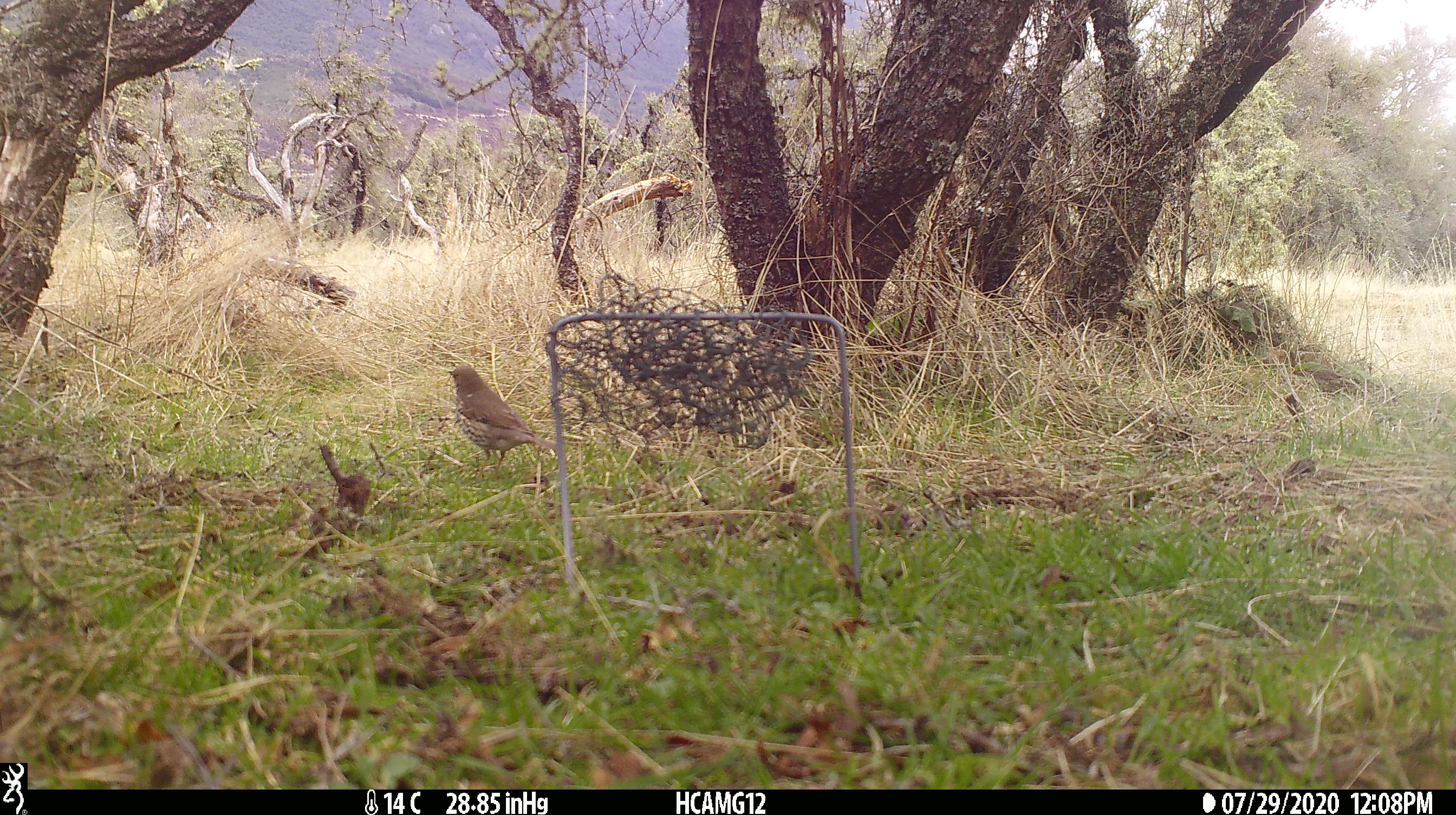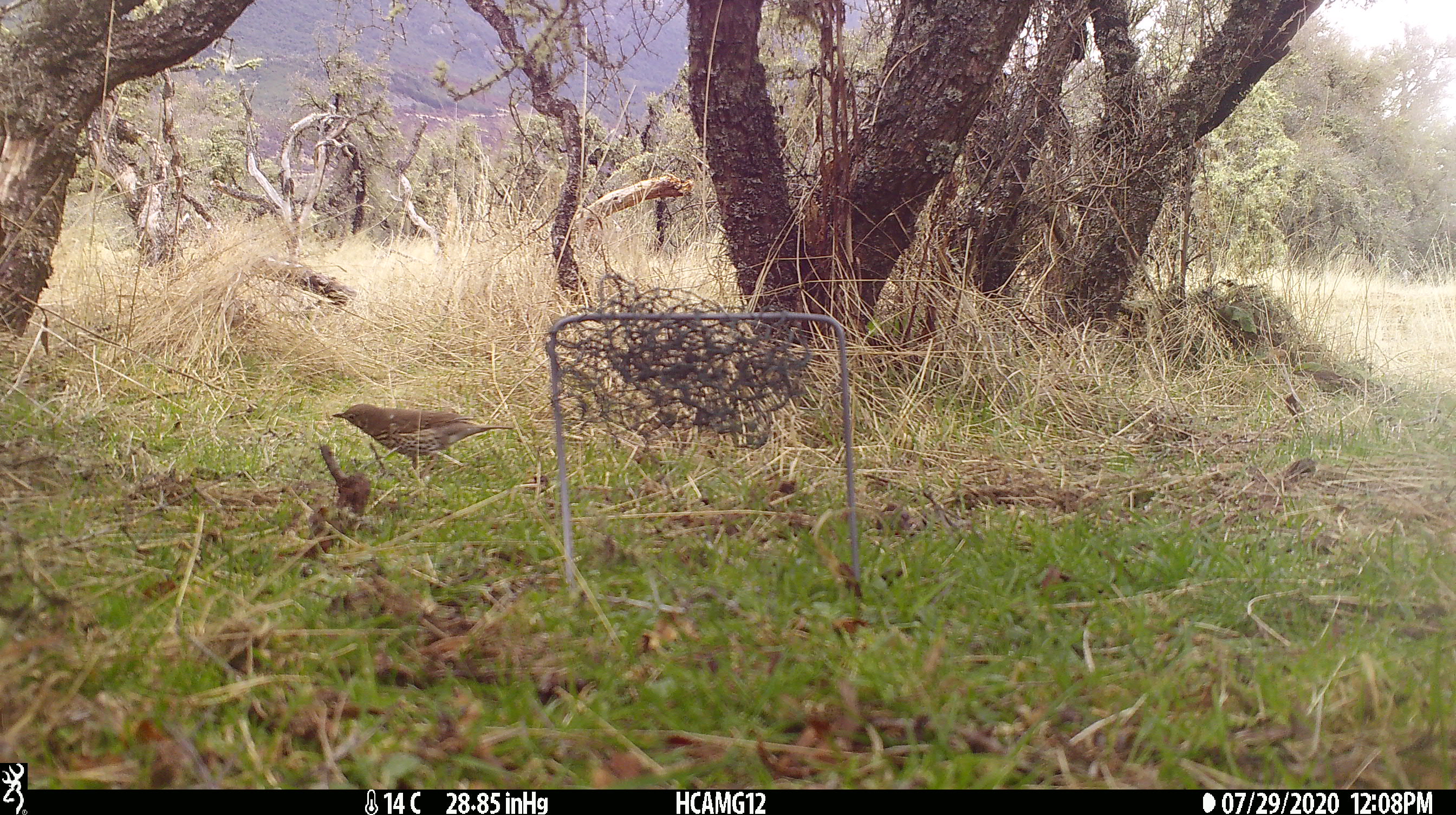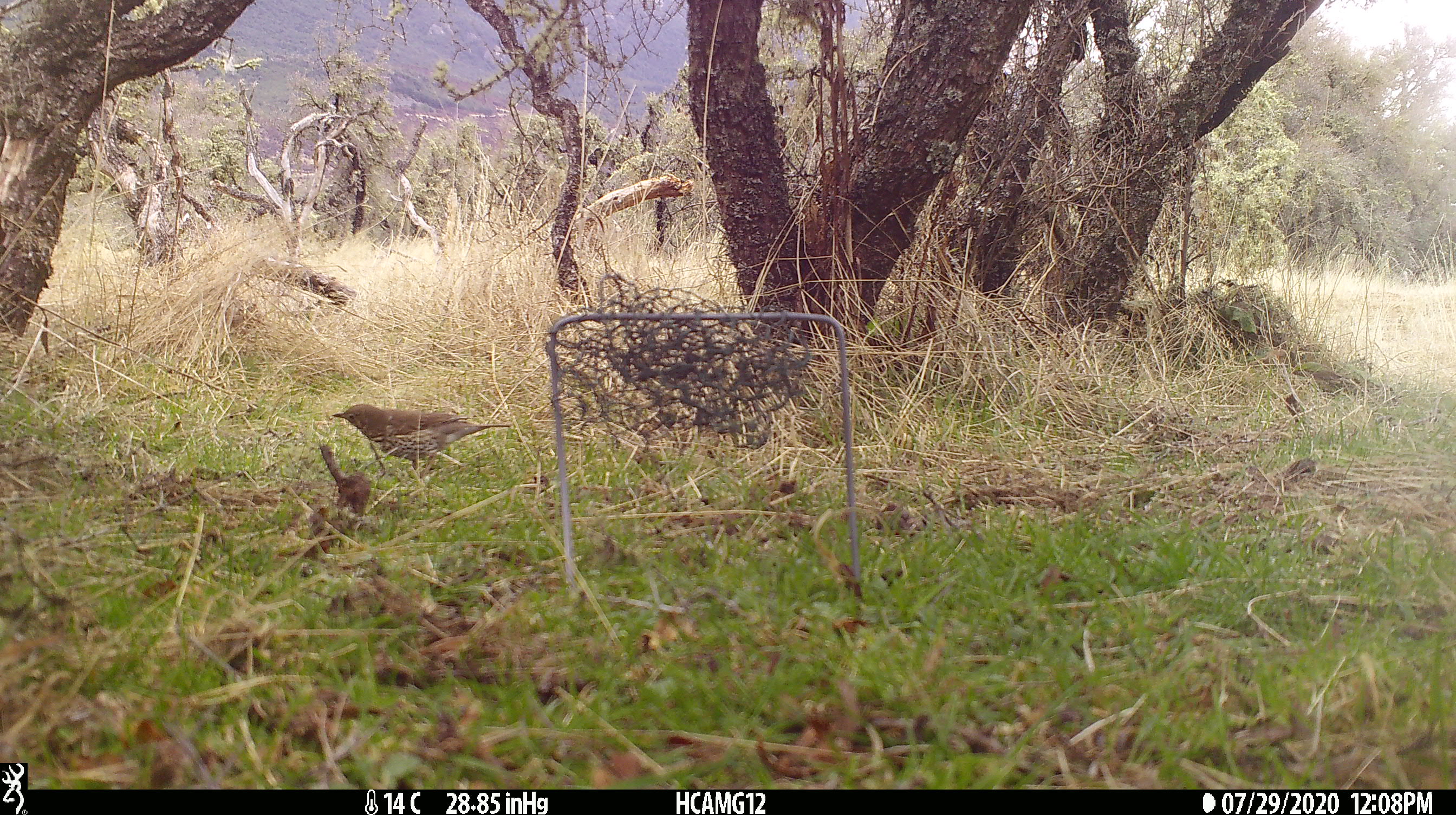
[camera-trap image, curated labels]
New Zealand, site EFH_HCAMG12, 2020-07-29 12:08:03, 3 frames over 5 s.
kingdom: Animalia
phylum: Chordata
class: Aves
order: Passeriformes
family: Turdidae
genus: Turdus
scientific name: Turdus philomelos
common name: song thrush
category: thrush